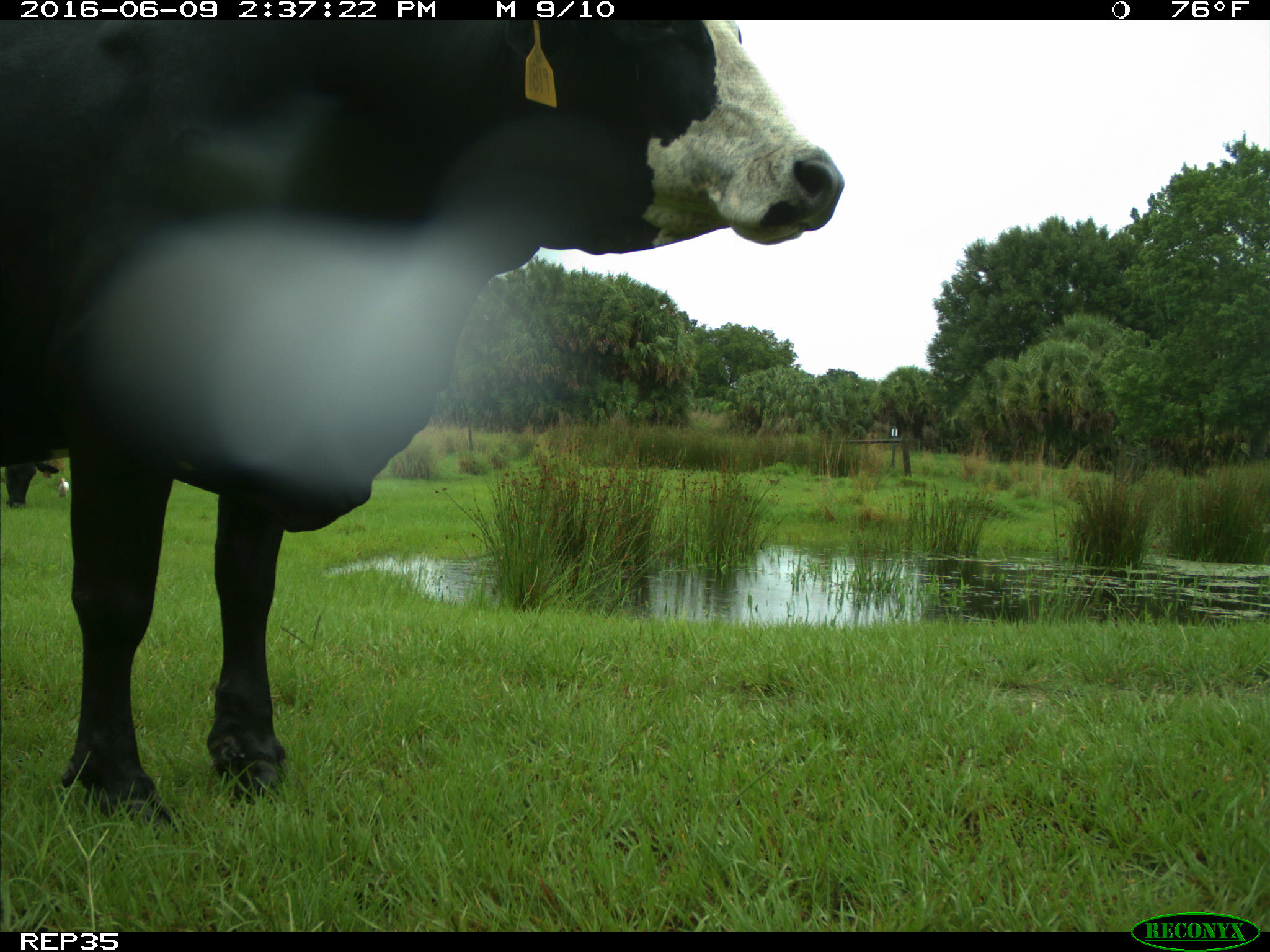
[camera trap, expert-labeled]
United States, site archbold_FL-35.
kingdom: Animalia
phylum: Chordata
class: Mammalia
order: Artiodactyla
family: Bovidae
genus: Bos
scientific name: Bos taurus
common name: domestic cow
Bos taurus (domestic cow).